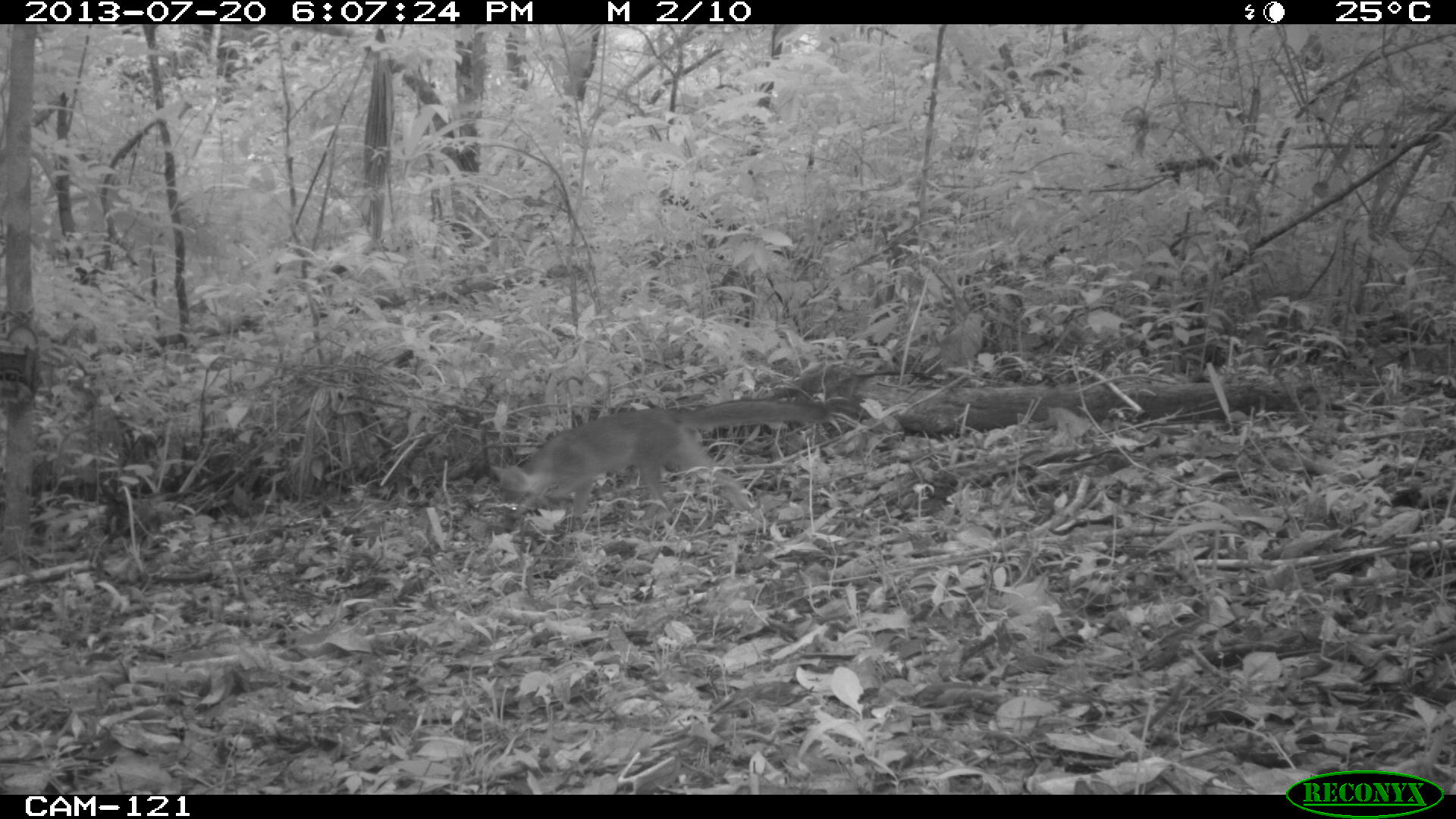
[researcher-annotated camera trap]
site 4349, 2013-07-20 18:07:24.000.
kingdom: Animalia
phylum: Chordata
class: Mammalia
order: Carnivora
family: Canidae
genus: Urocyon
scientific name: Urocyon cinereoargenteus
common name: gray fox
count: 1